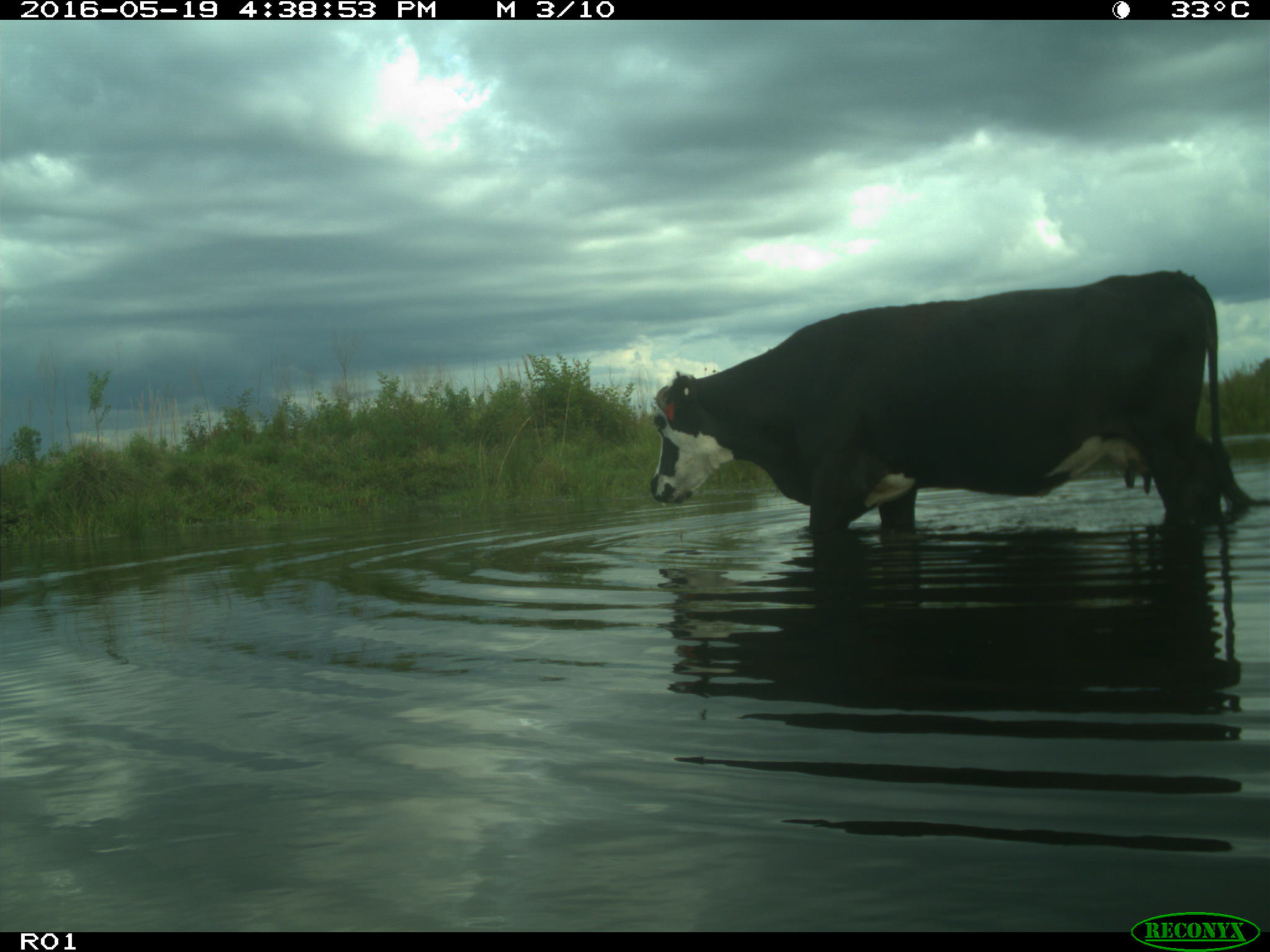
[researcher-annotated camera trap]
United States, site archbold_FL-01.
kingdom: Animalia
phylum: Chordata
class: Mammalia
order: Artiodactyla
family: Bovidae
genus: Bos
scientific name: Bos taurus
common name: domestic cow